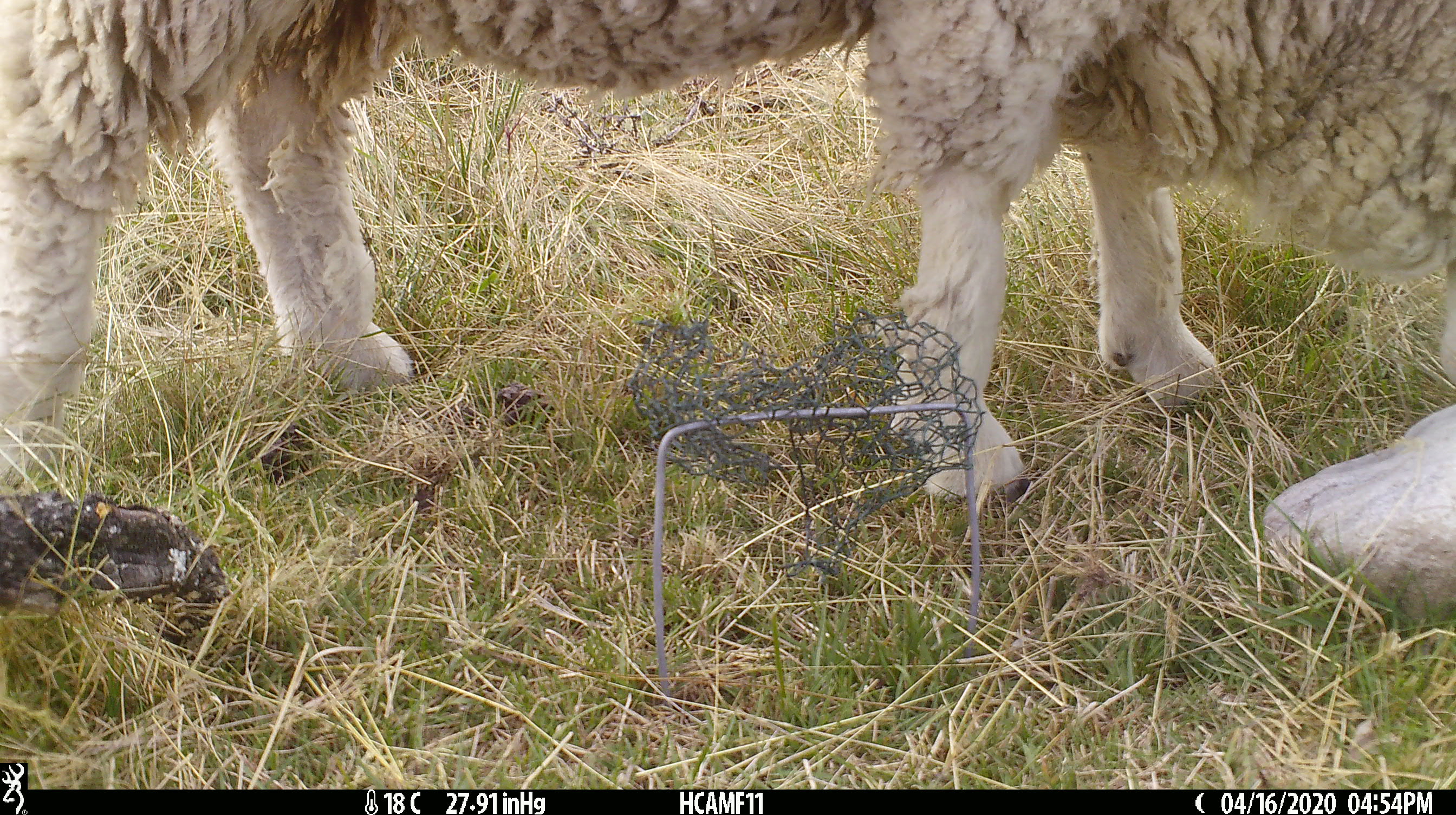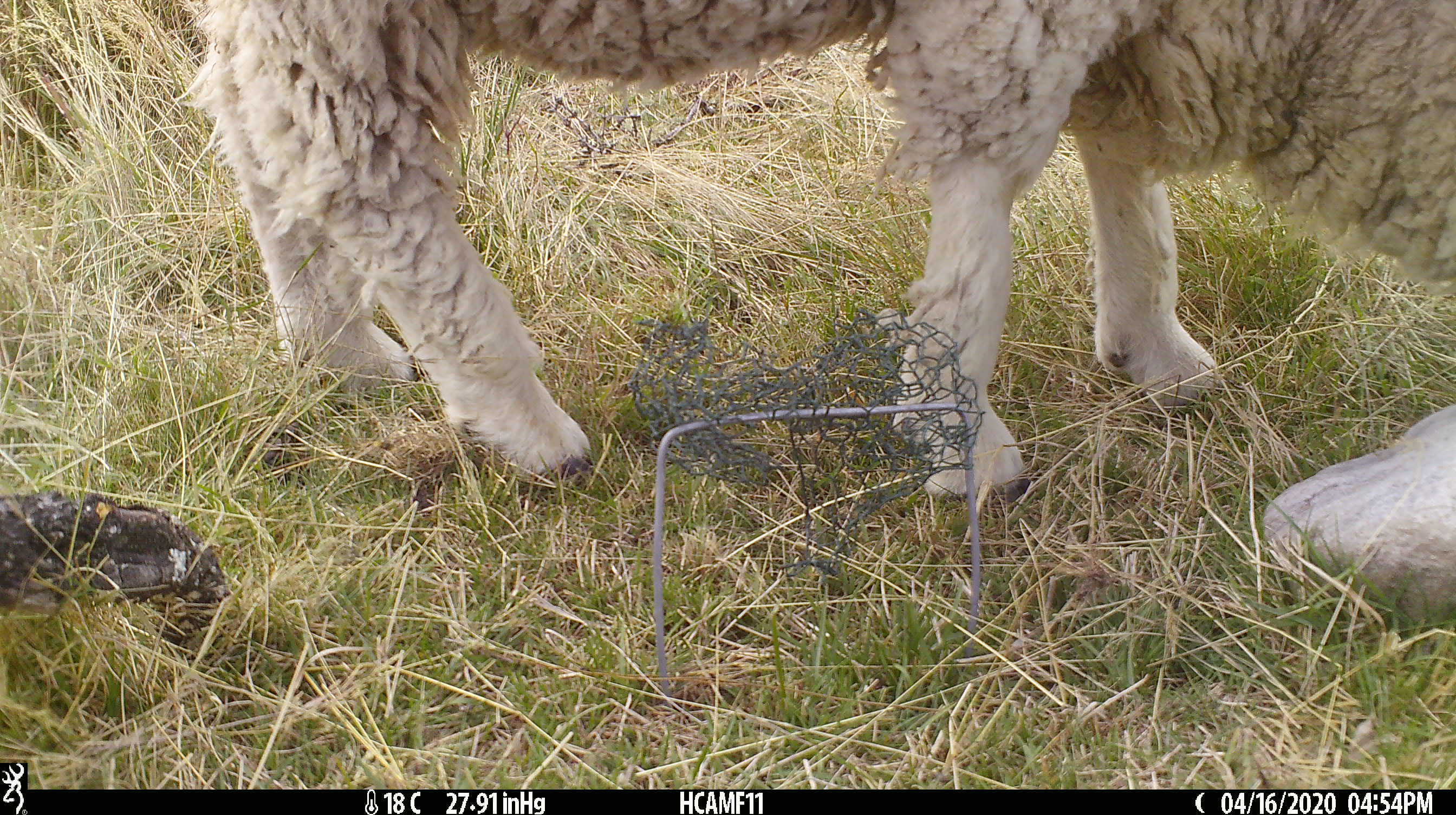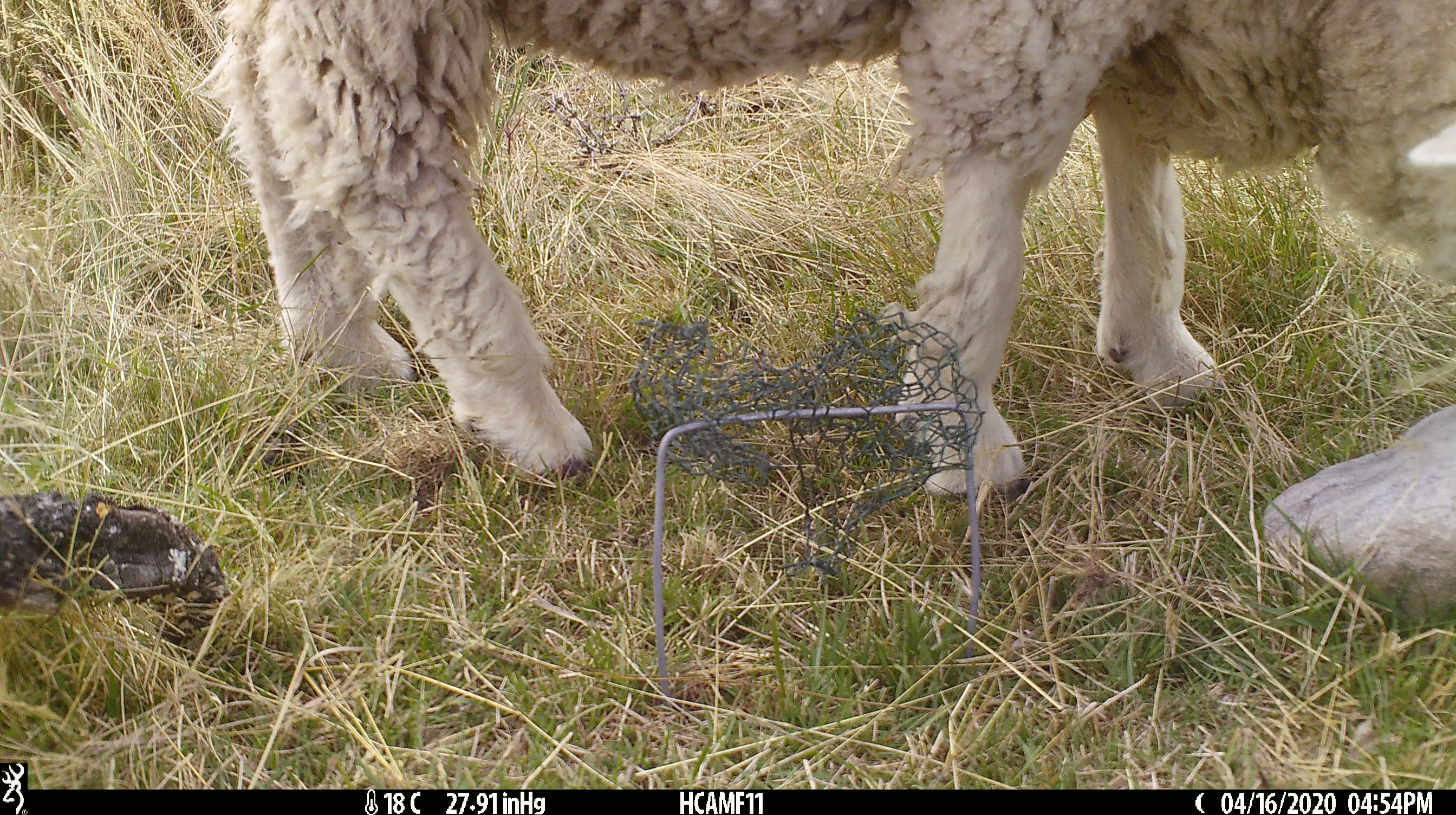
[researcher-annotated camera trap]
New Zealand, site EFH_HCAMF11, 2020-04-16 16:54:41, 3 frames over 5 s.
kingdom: Animalia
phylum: Chordata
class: Mammalia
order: Artiodactyla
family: Bovidae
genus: Ovis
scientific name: Ovis aries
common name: domestic sheep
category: sheep